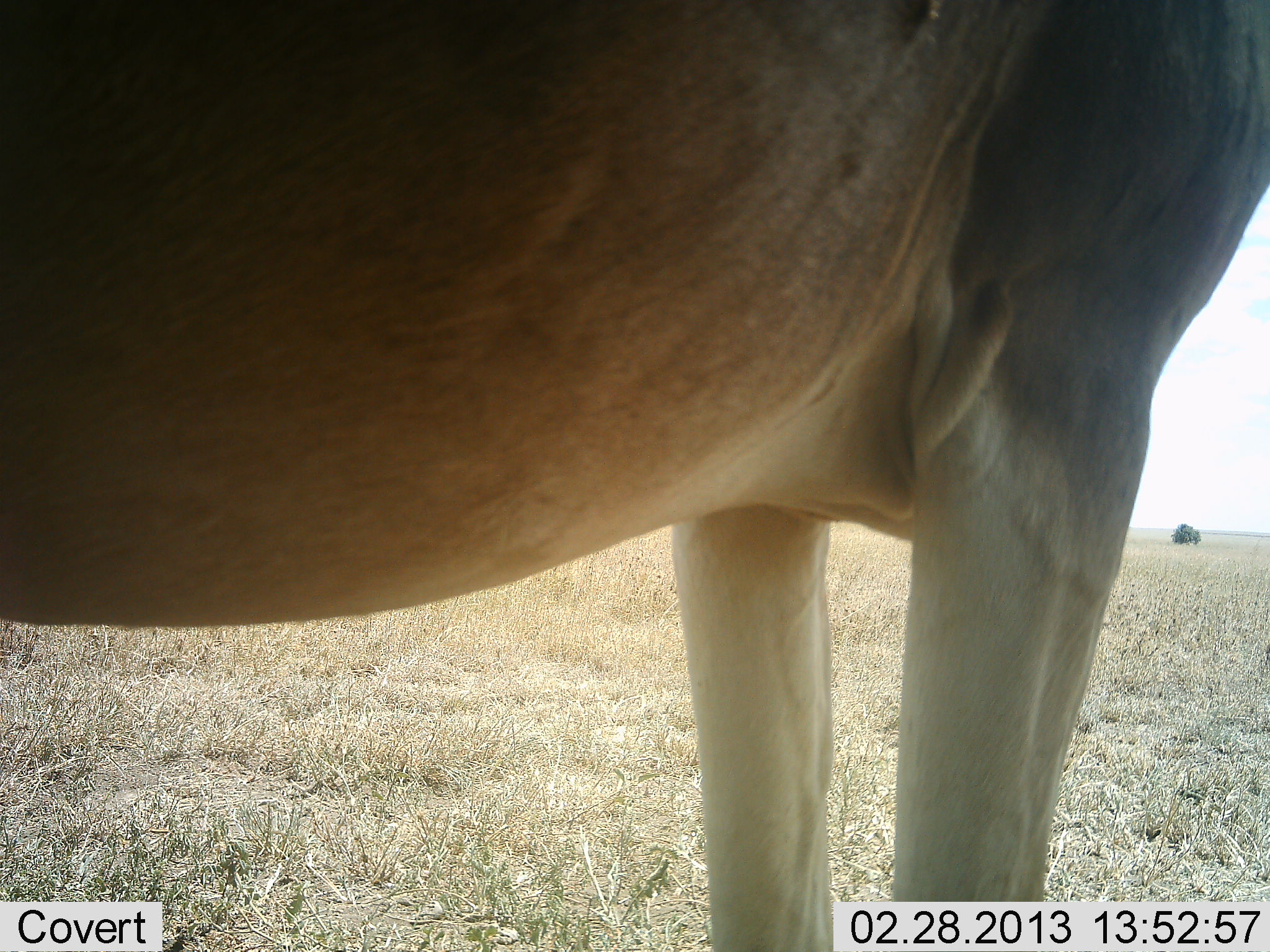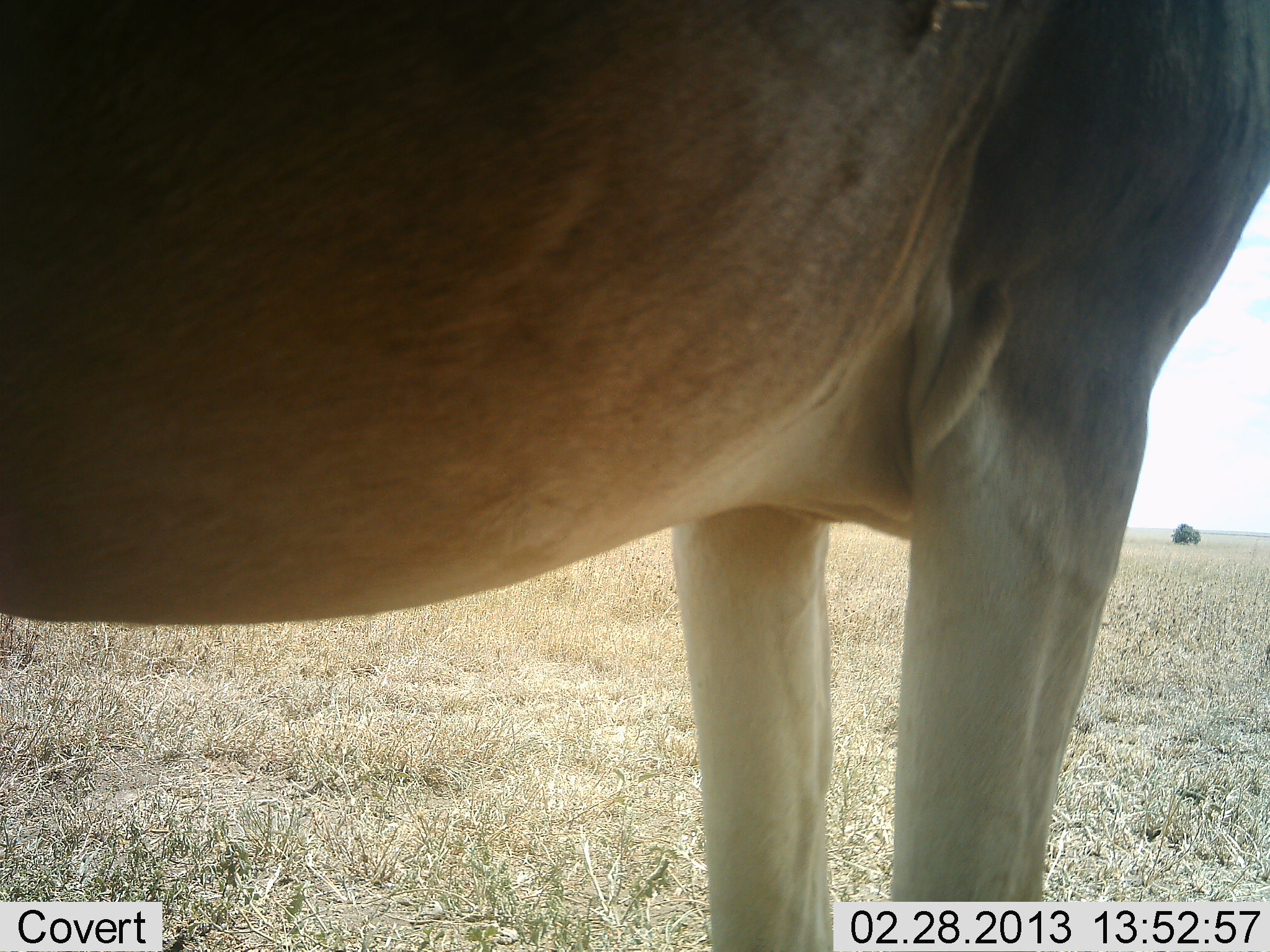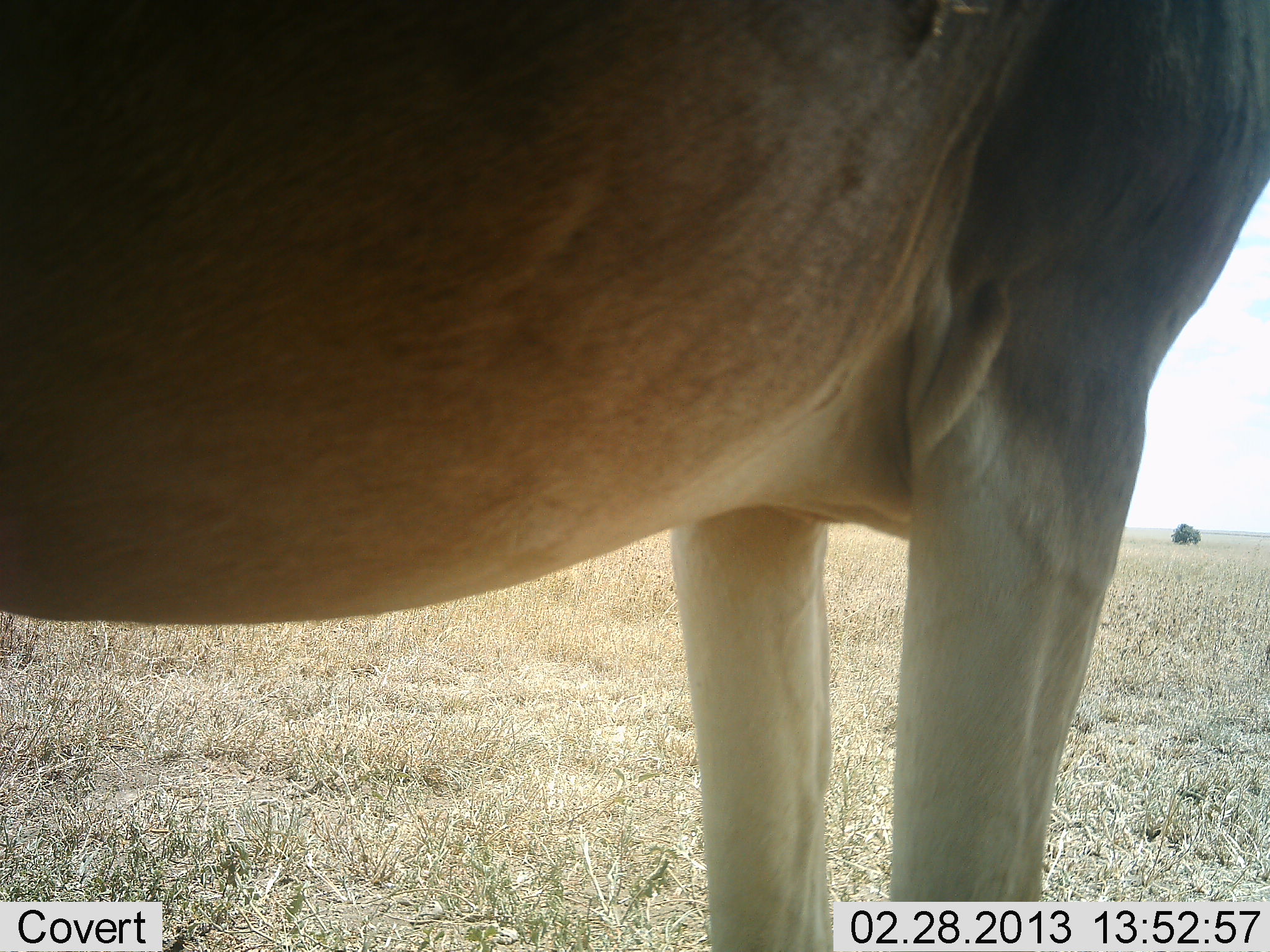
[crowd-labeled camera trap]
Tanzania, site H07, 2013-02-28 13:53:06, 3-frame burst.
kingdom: Animalia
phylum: Chordata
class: Mammalia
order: Artiodactyla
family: Bovidae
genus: Alcelaphus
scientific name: Alcelaphus buselaphus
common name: hartebeest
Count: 1.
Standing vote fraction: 100%.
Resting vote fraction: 0%.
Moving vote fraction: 0%.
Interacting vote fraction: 0%.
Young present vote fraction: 0%.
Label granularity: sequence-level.